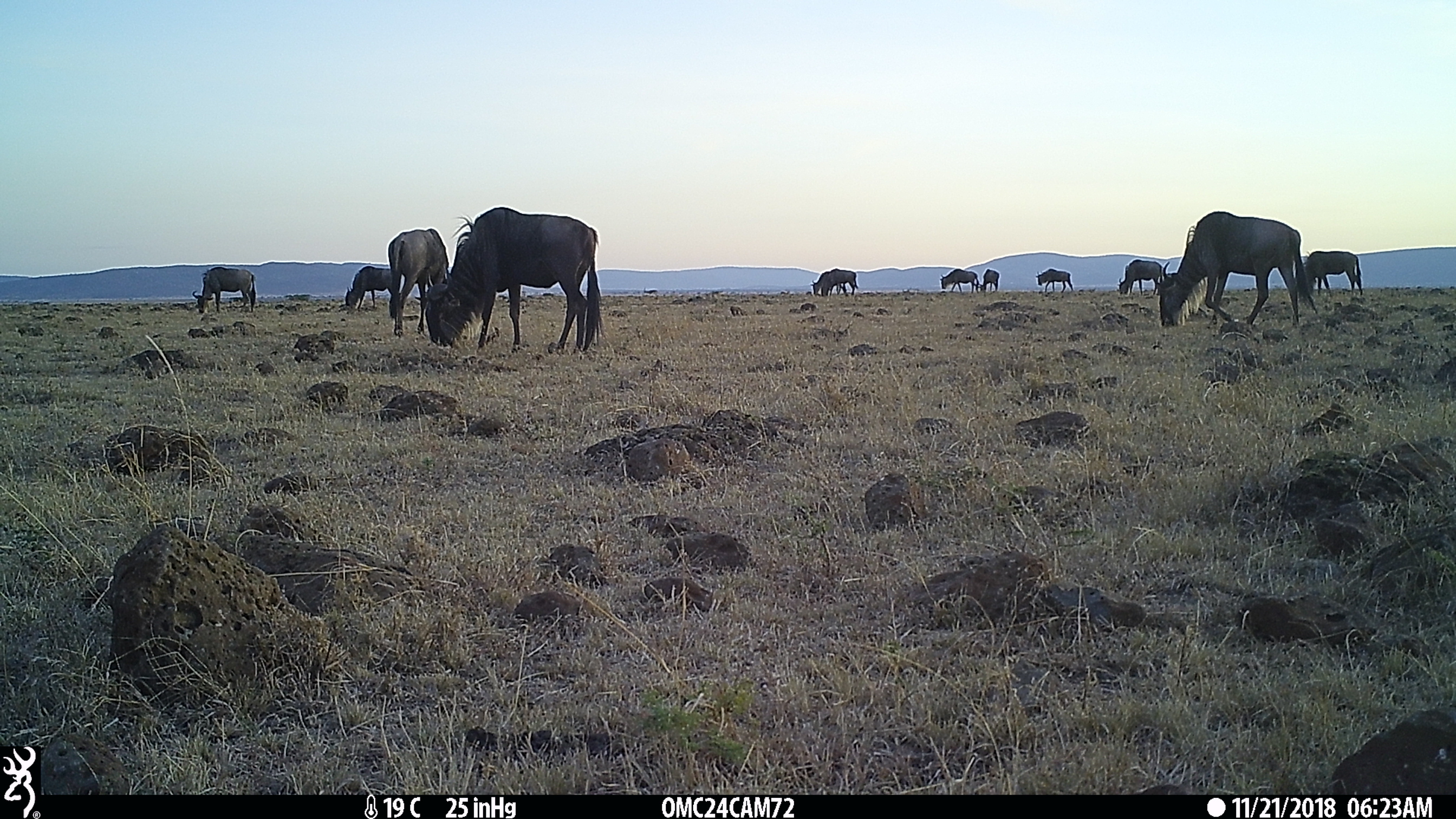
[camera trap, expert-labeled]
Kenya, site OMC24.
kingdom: Animalia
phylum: Chordata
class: Mammalia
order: Artiodactyla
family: Bovidae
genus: Connochaetes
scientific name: Connochaetes taurinus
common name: blue wildebeest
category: wildebeest